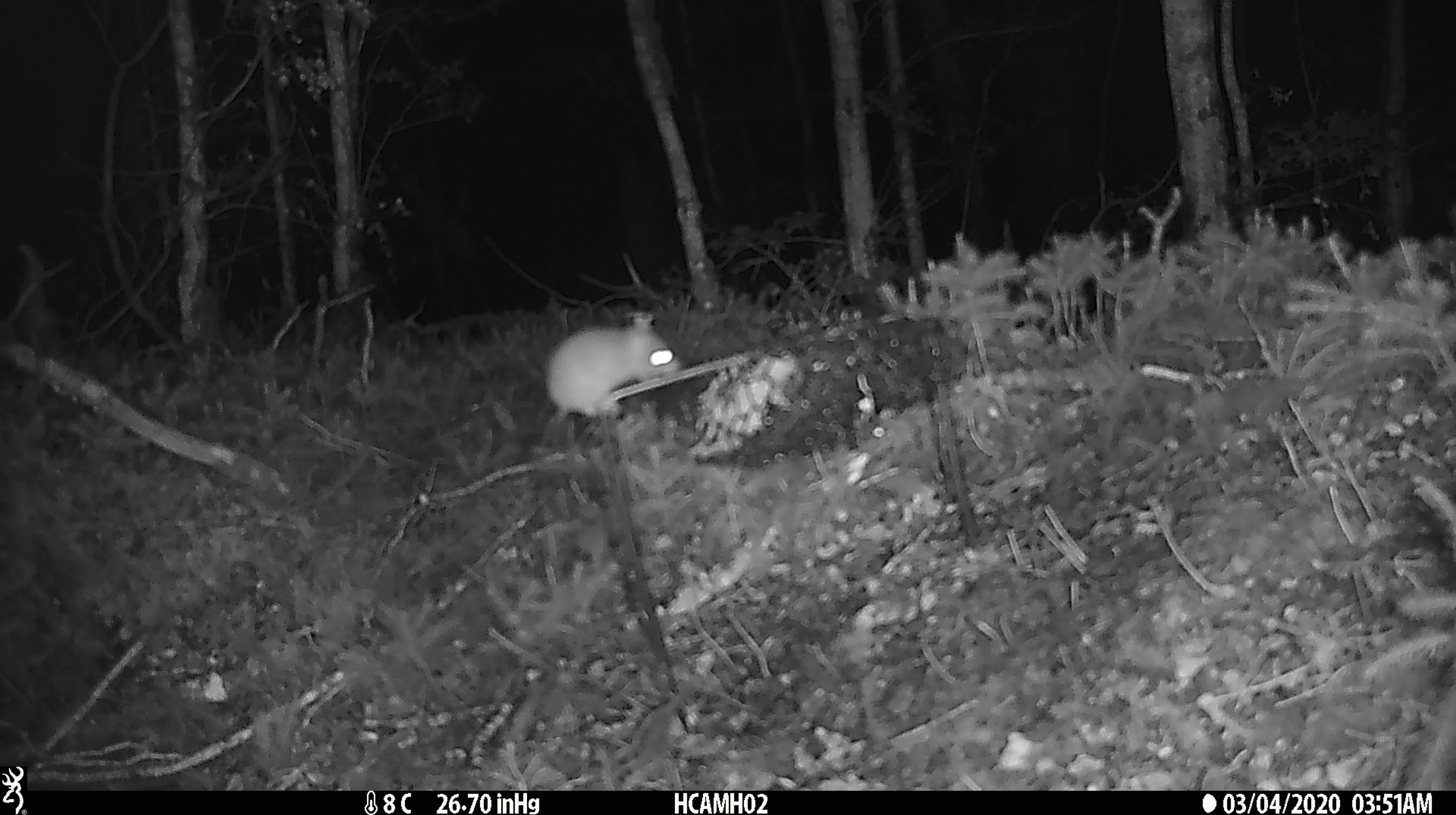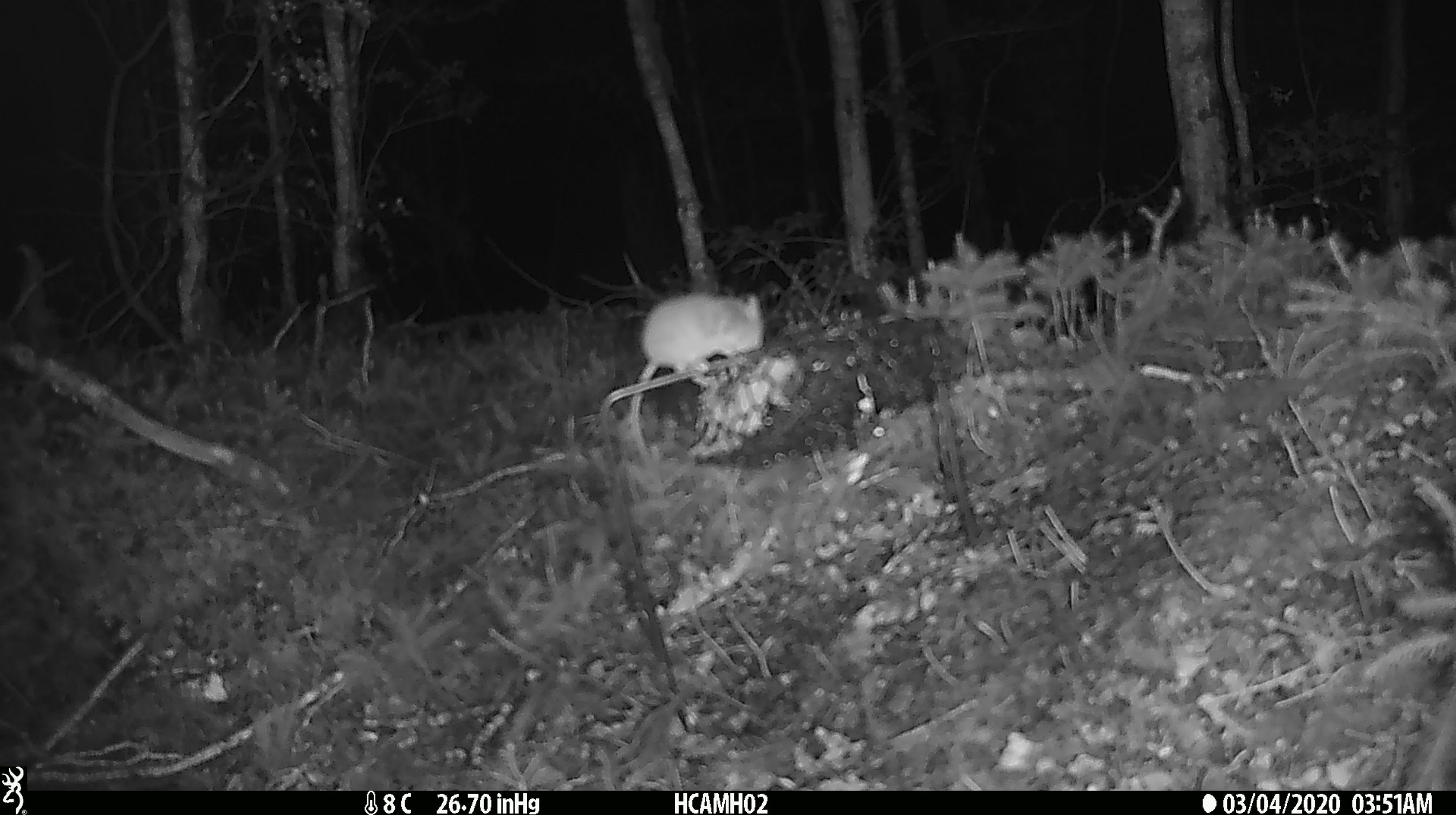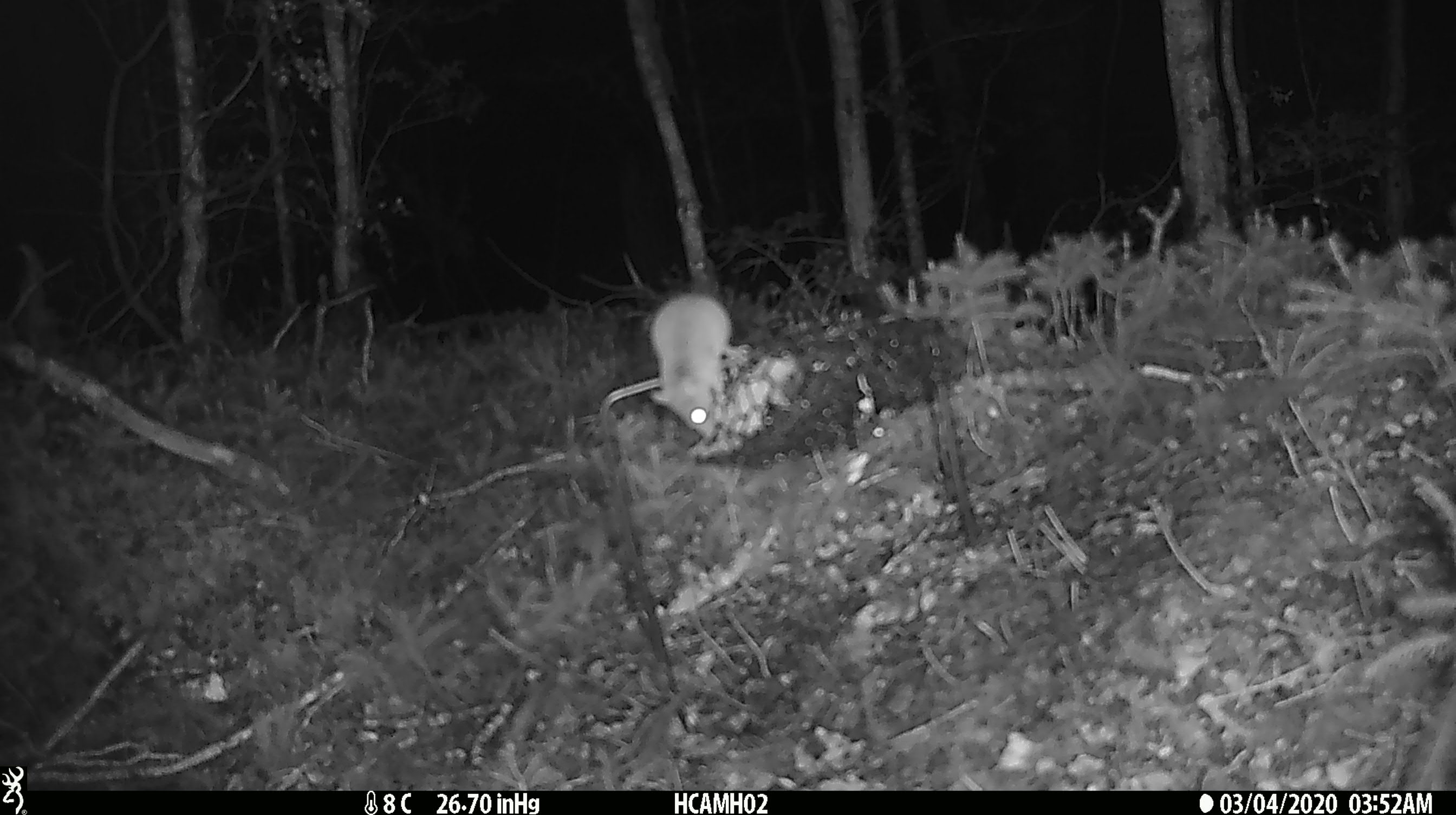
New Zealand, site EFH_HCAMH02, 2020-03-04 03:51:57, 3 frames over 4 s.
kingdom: Animalia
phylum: Chordata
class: Mammalia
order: Rodentia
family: Muridae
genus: Mus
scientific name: Mus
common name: mouse